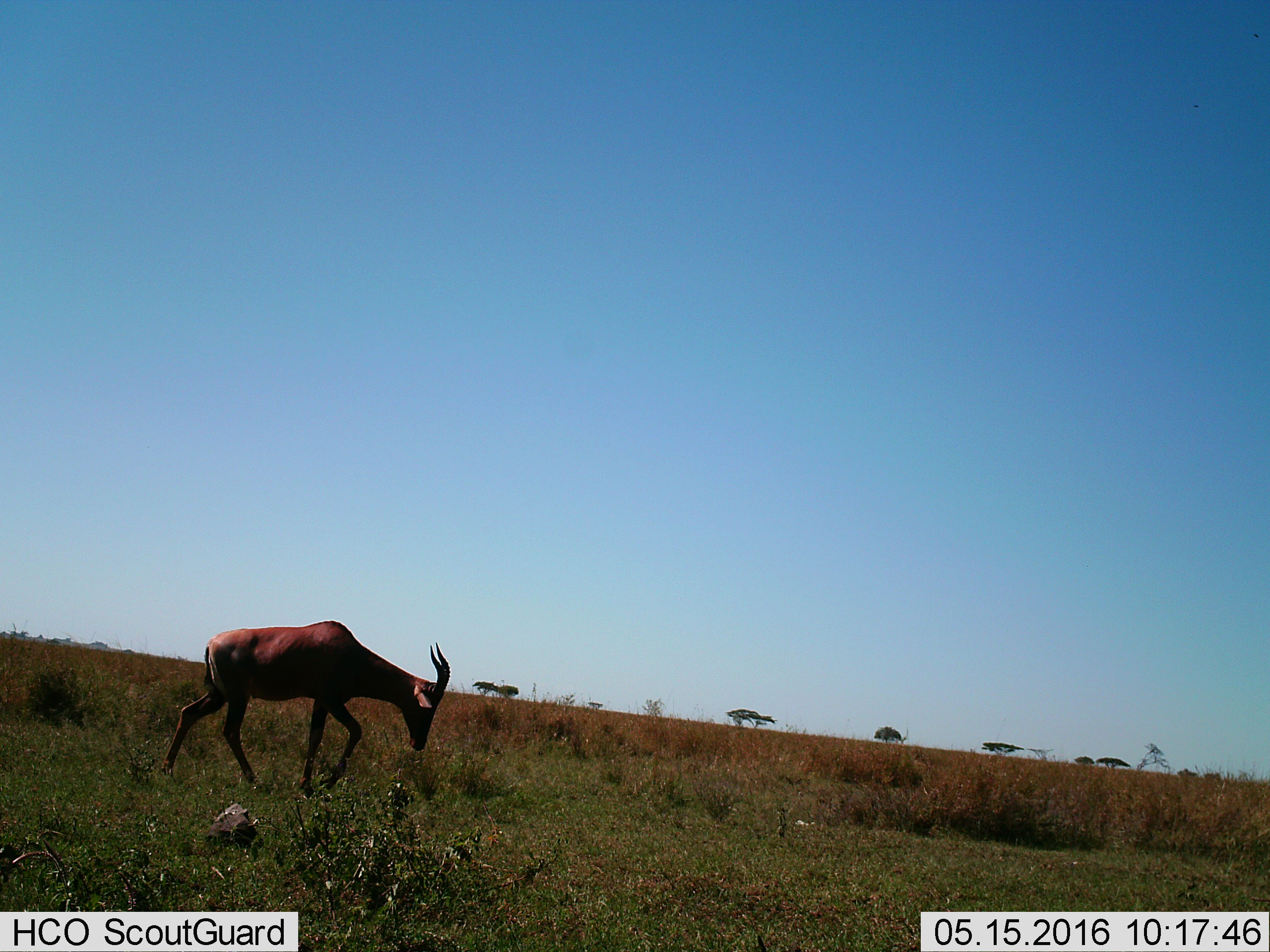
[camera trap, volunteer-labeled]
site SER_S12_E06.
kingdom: Animalia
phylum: Chordata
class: Mammalia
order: Artiodactyla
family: Bovidae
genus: Damaliscus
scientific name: Damaliscus lunatus jimela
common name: topi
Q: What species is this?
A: Topi (Damaliscus lunatus jimela).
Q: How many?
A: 1.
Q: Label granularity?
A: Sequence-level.